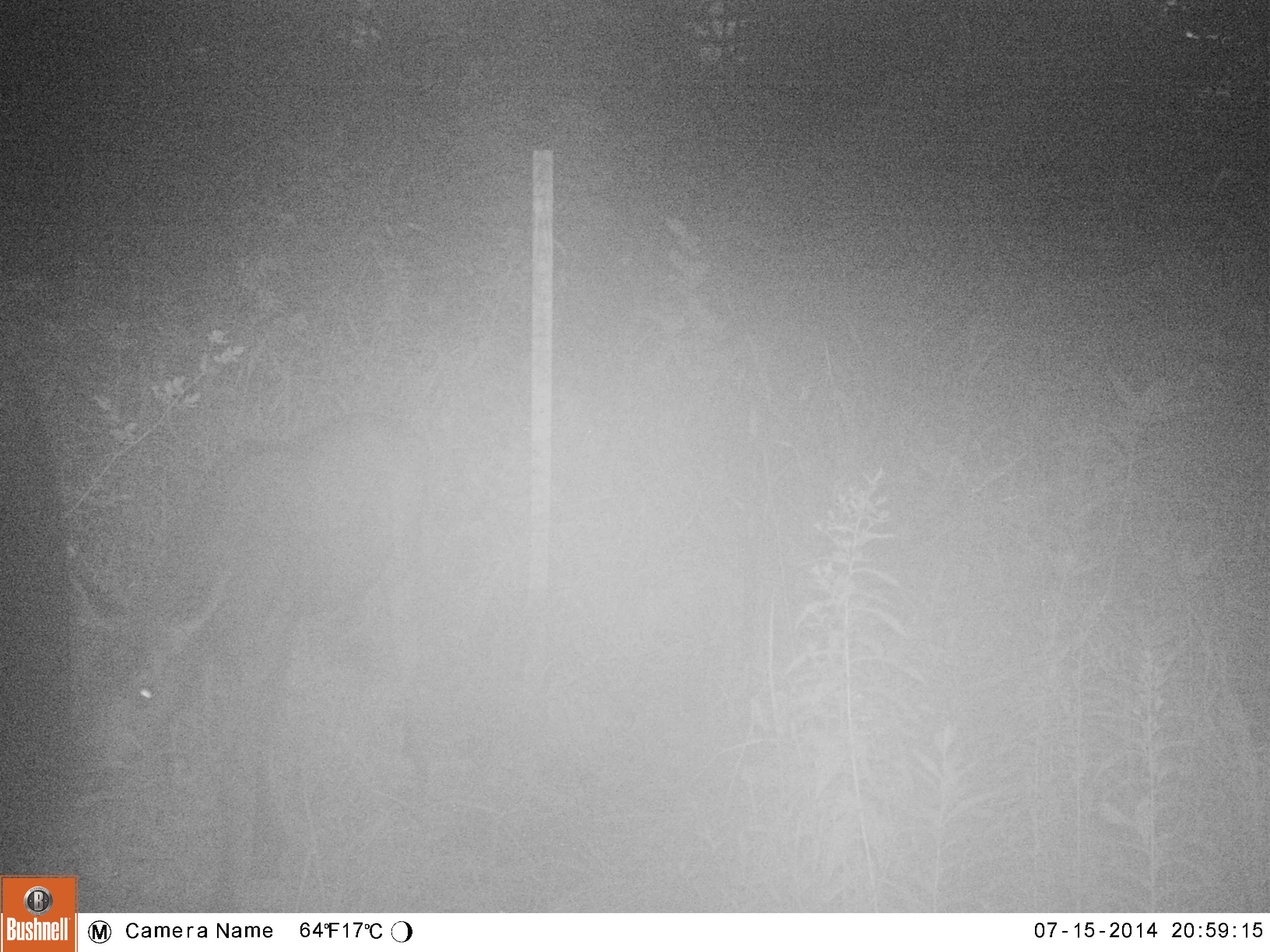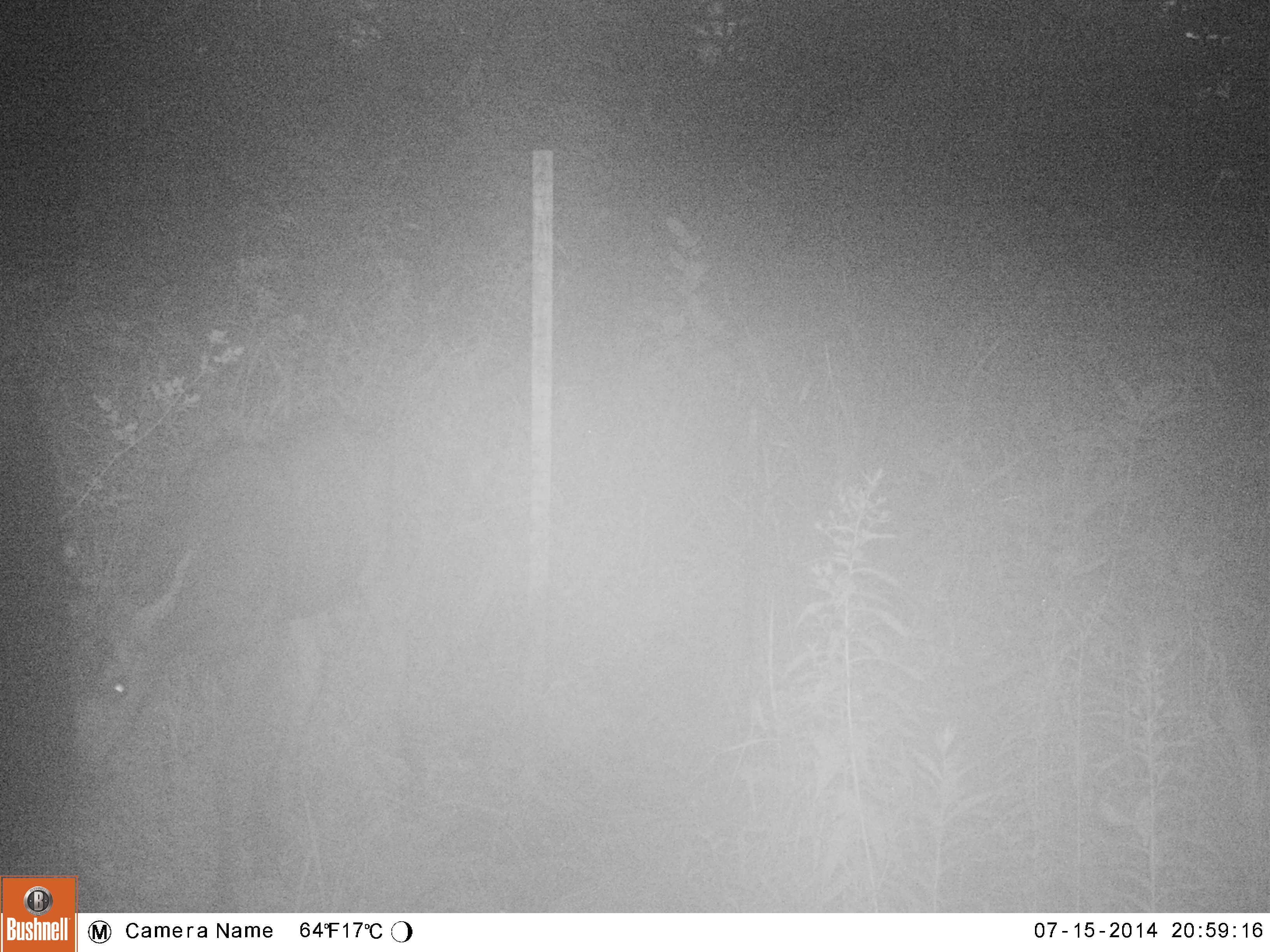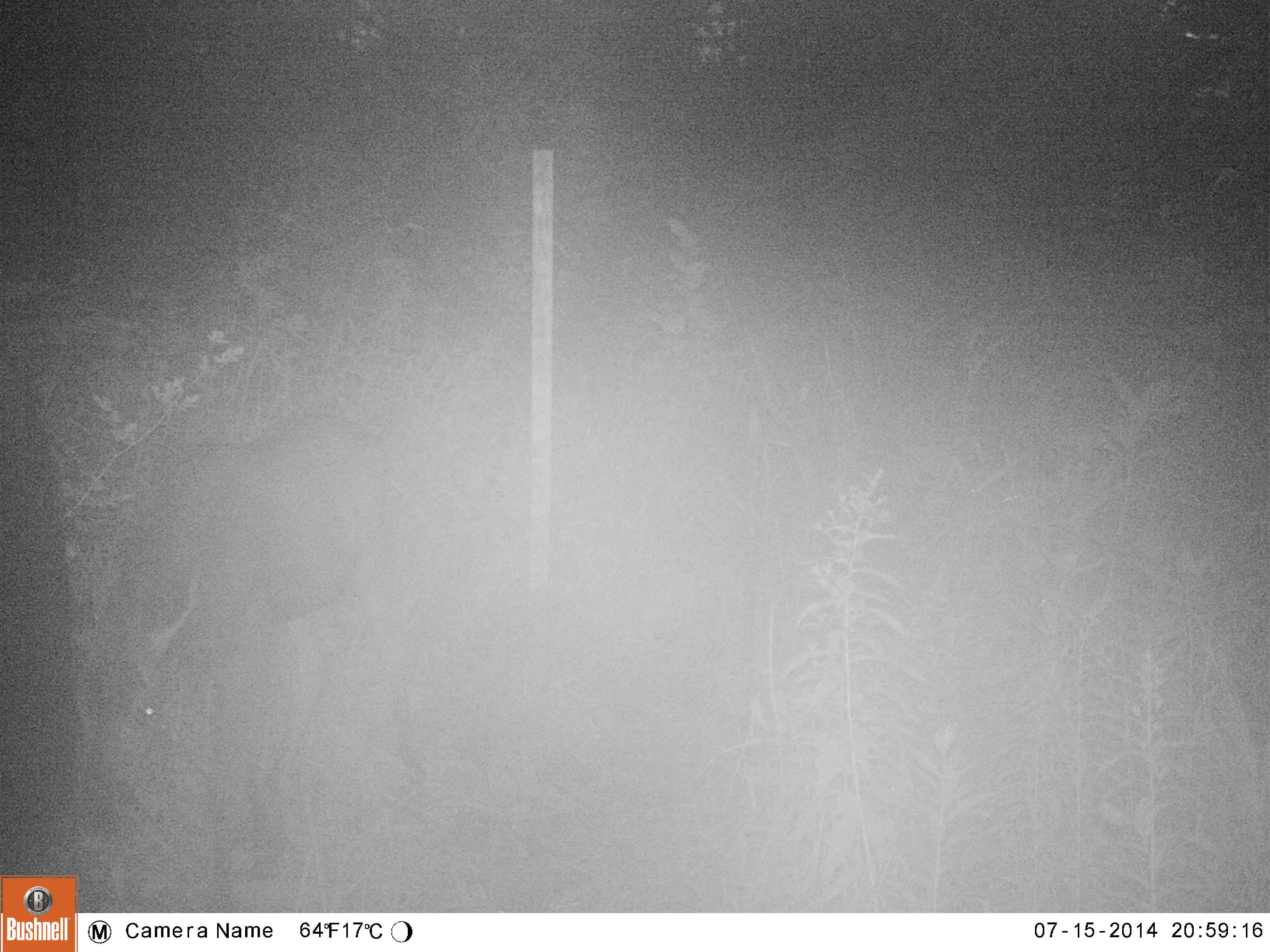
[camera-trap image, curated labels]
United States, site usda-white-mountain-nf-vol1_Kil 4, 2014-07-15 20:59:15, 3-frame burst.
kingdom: Animalia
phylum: Chordata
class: Mammalia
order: Artiodactyla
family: Cervidae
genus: Alces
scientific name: Alces alces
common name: moose